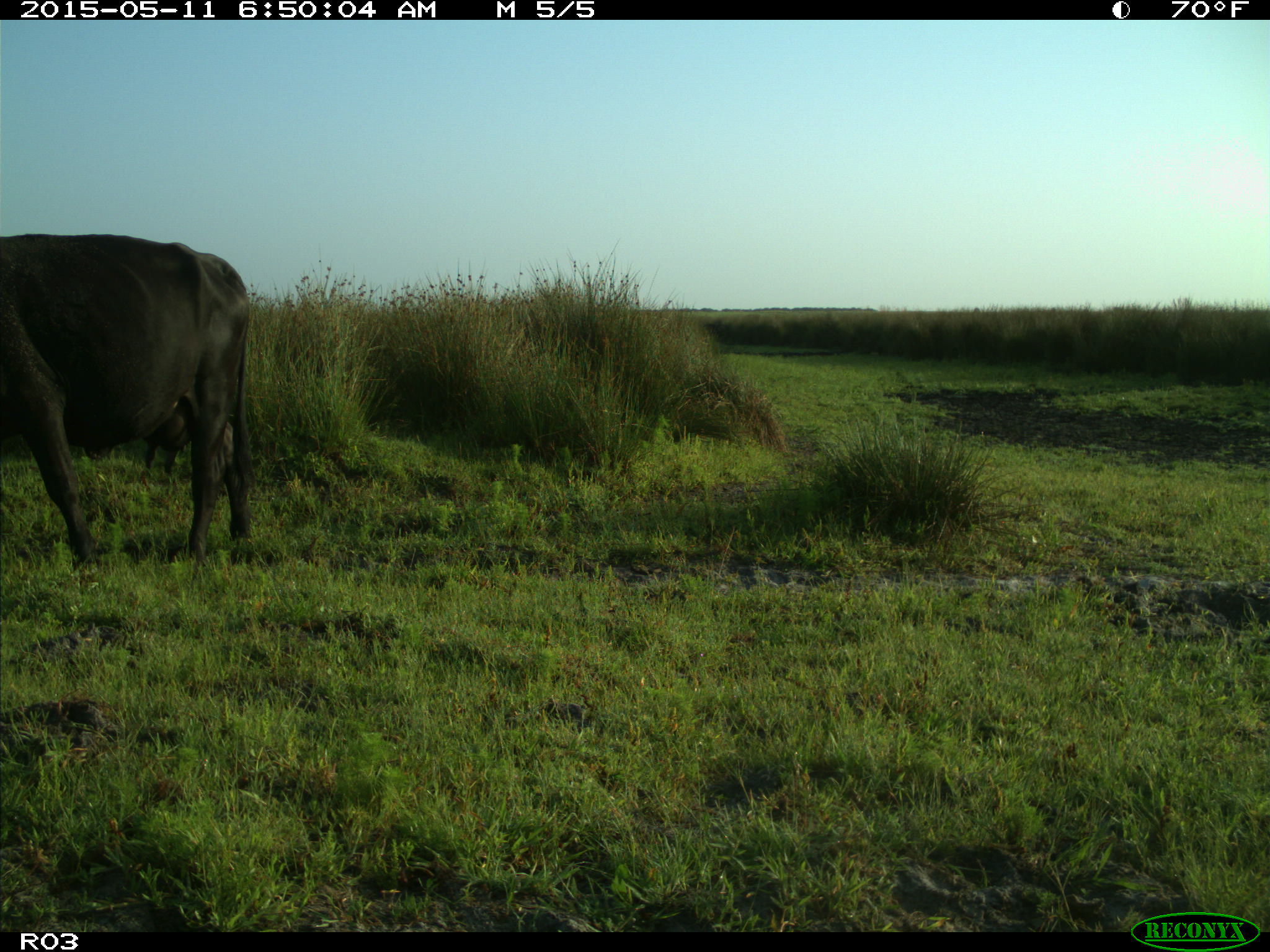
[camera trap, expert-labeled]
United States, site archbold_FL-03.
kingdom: Animalia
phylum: Chordata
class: Mammalia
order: Artiodactyla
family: Bovidae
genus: Bos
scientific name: Bos taurus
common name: domestic cow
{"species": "Bos taurus (domestic cow)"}